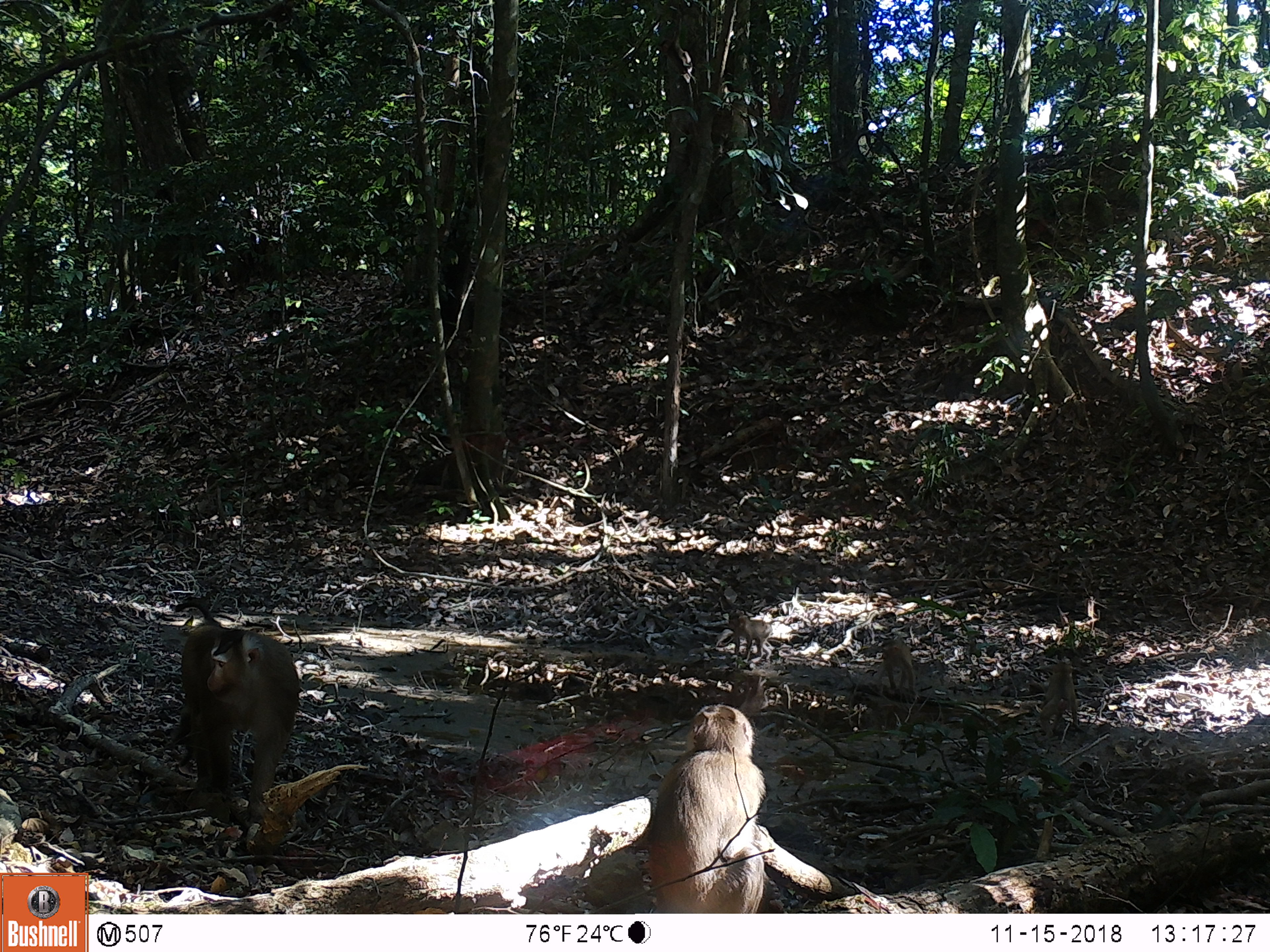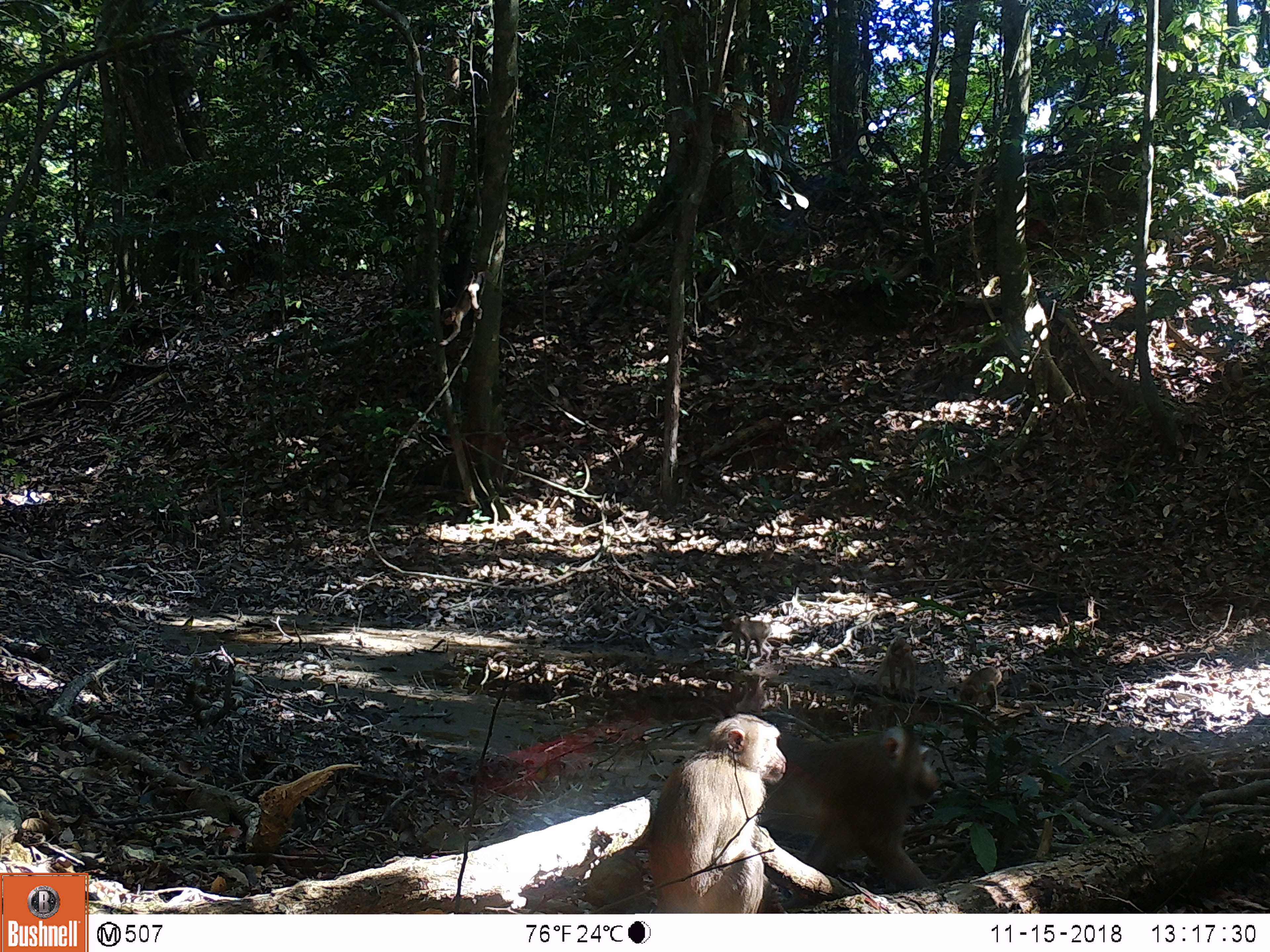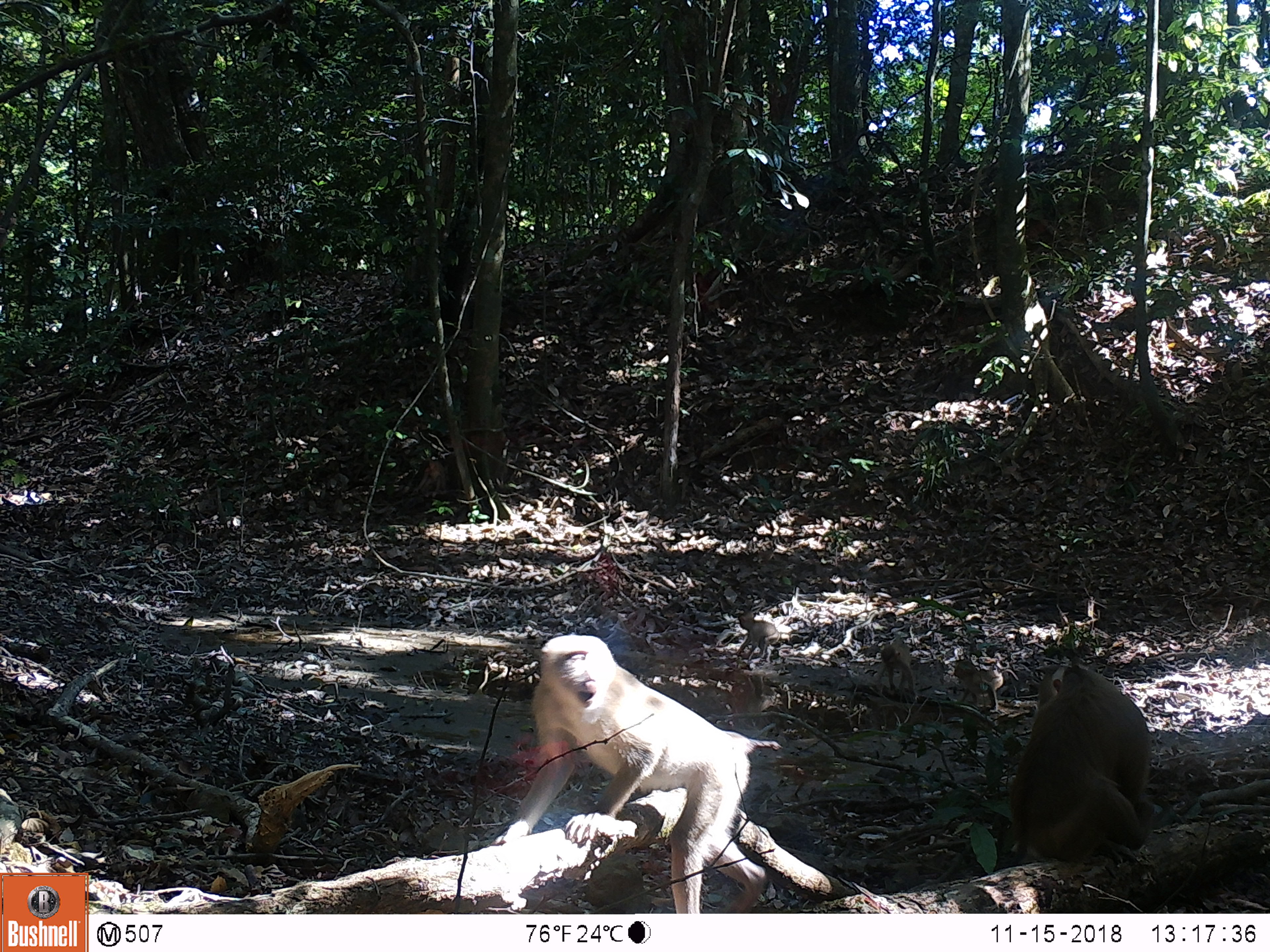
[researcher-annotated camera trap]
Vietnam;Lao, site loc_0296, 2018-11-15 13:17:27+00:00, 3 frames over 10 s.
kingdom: Animalia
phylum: Chordata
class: Mammalia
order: Primates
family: Cercopithecidae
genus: Macaca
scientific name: Macaca nemestrina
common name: pig-tailed macaque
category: pig tailed macaque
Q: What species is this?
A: Pig tailed macaque (pig-tailed macaque) (Macaca nemestrina).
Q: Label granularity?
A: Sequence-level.